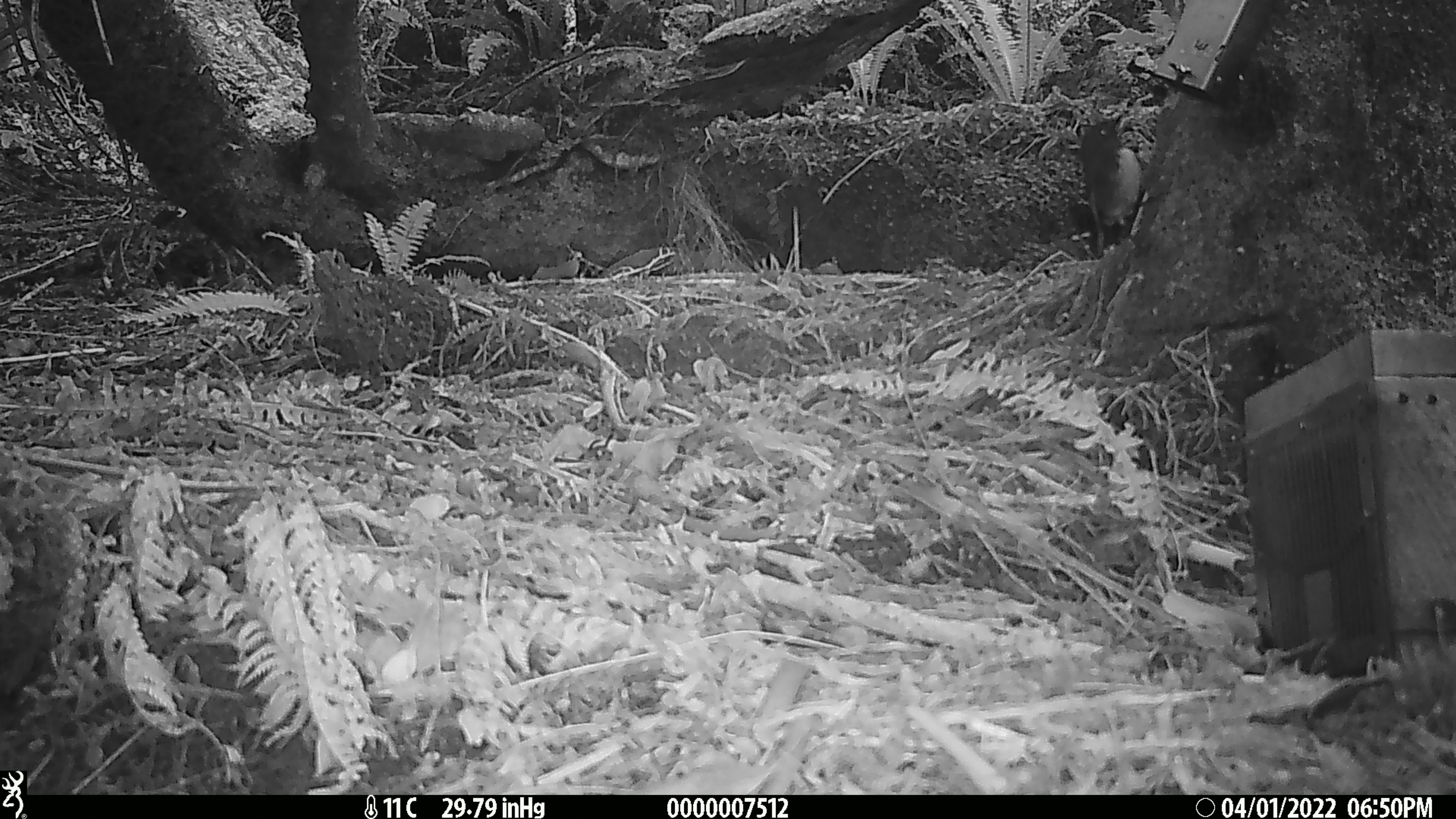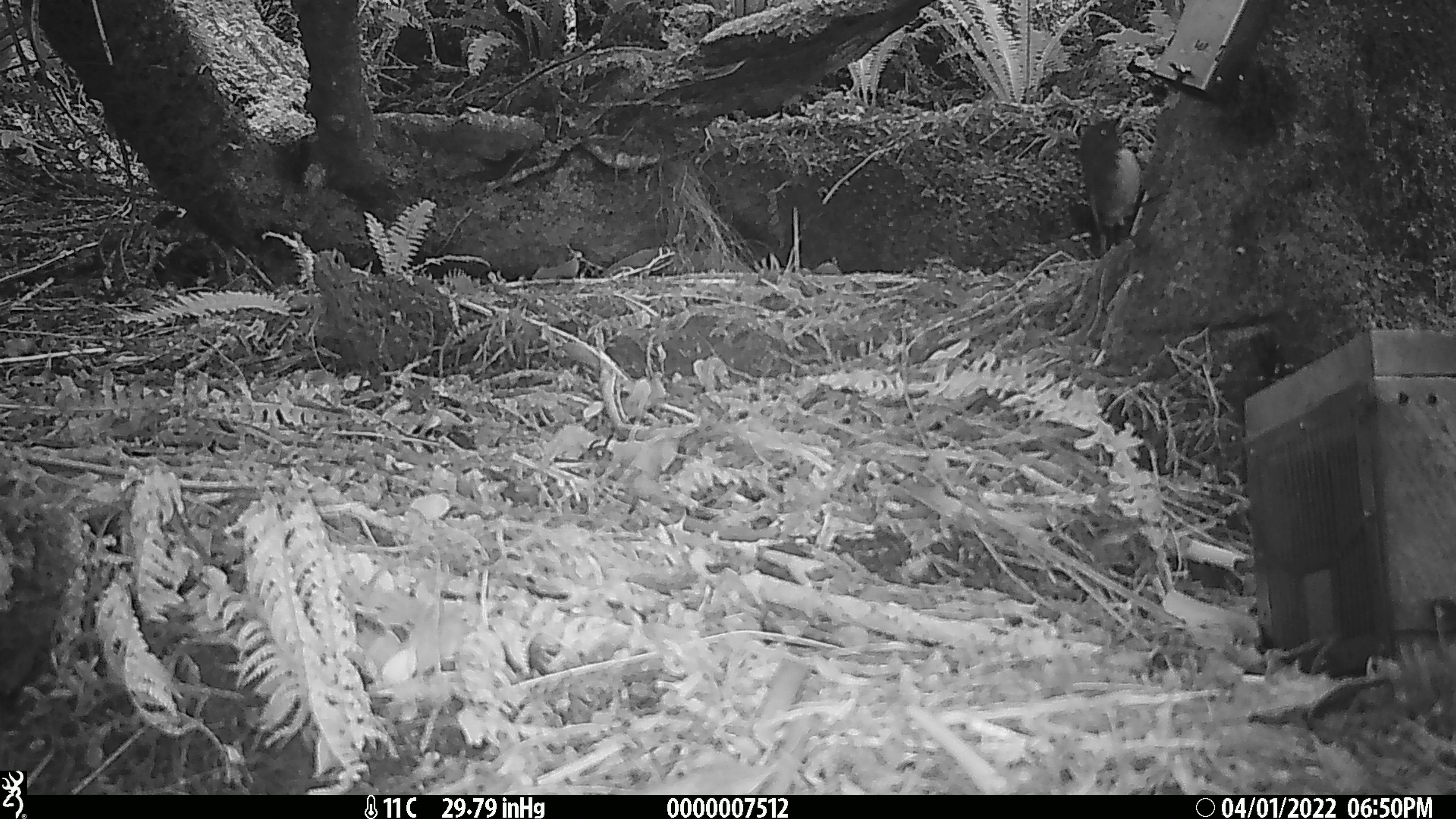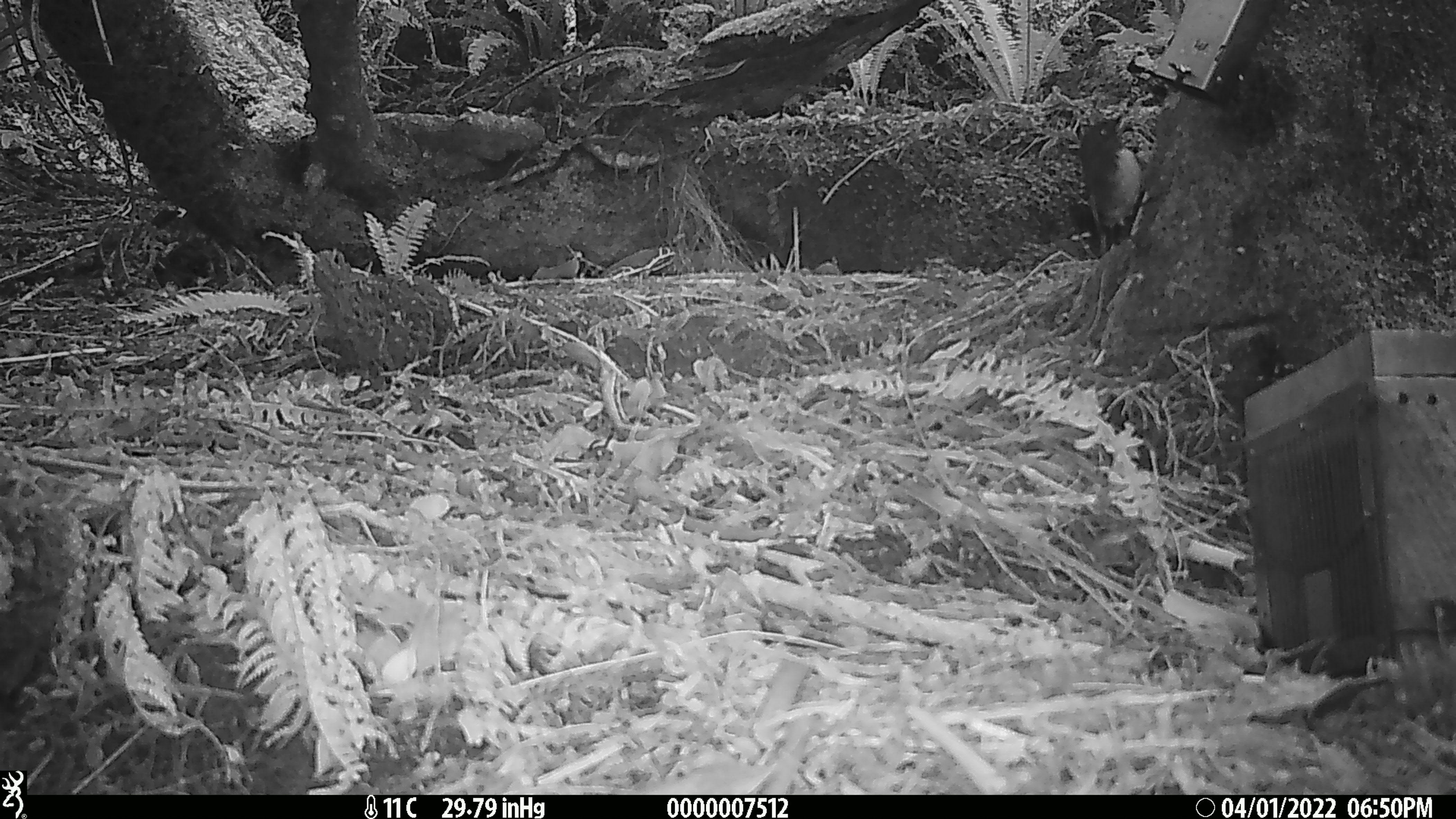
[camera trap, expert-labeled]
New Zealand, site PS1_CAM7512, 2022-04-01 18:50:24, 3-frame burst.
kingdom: Animalia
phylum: Chordata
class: Aves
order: Passeriformes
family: Petroicidae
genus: Petroica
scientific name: Petroica australis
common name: new zealand robin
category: robin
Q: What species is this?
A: Robin (new zealand robin) (Petroica australis).